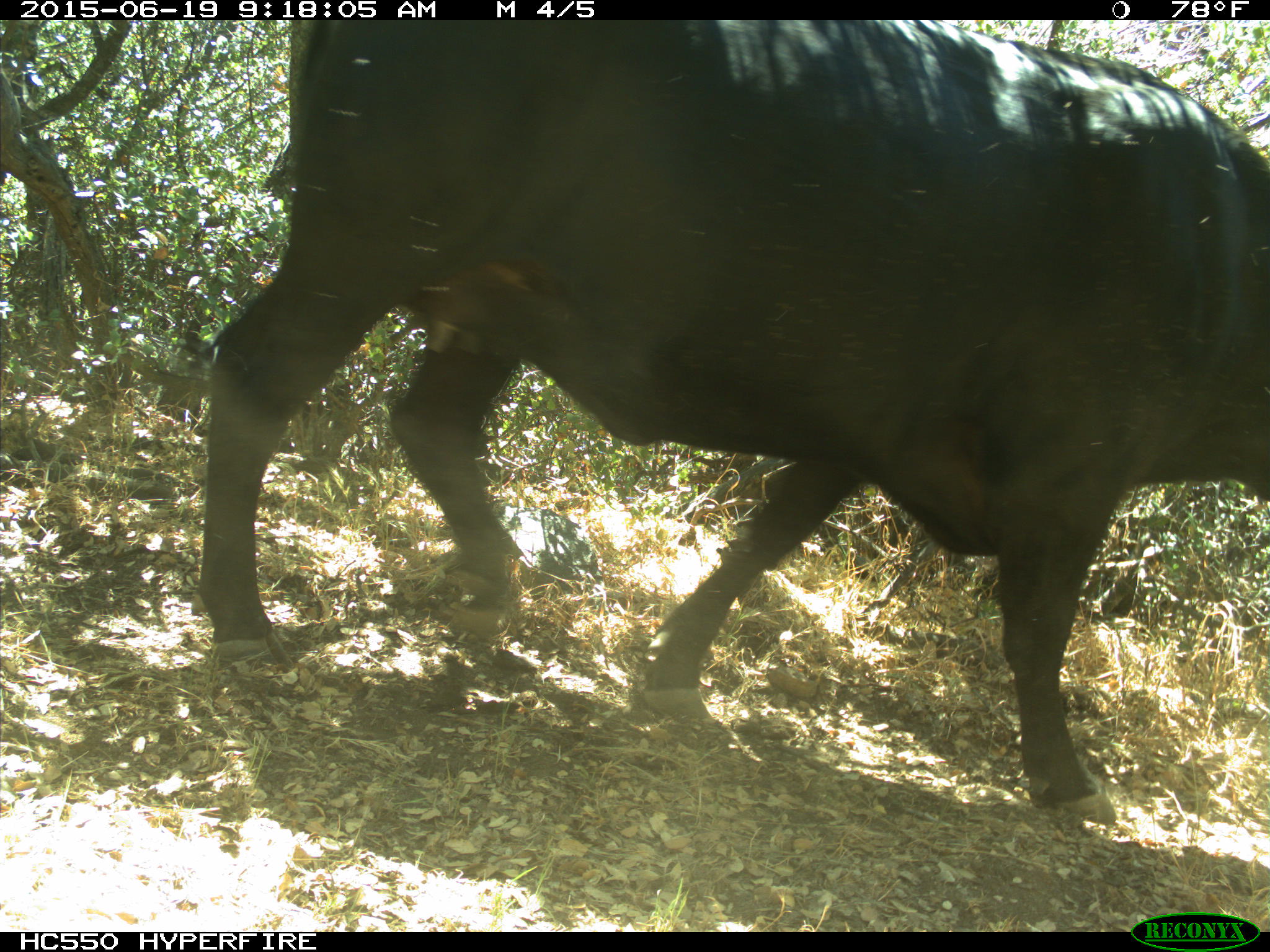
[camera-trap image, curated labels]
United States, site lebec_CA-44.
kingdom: Animalia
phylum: Chordata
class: Mammalia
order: Artiodactyla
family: Bovidae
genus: Bos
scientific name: Bos taurus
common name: domestic cow